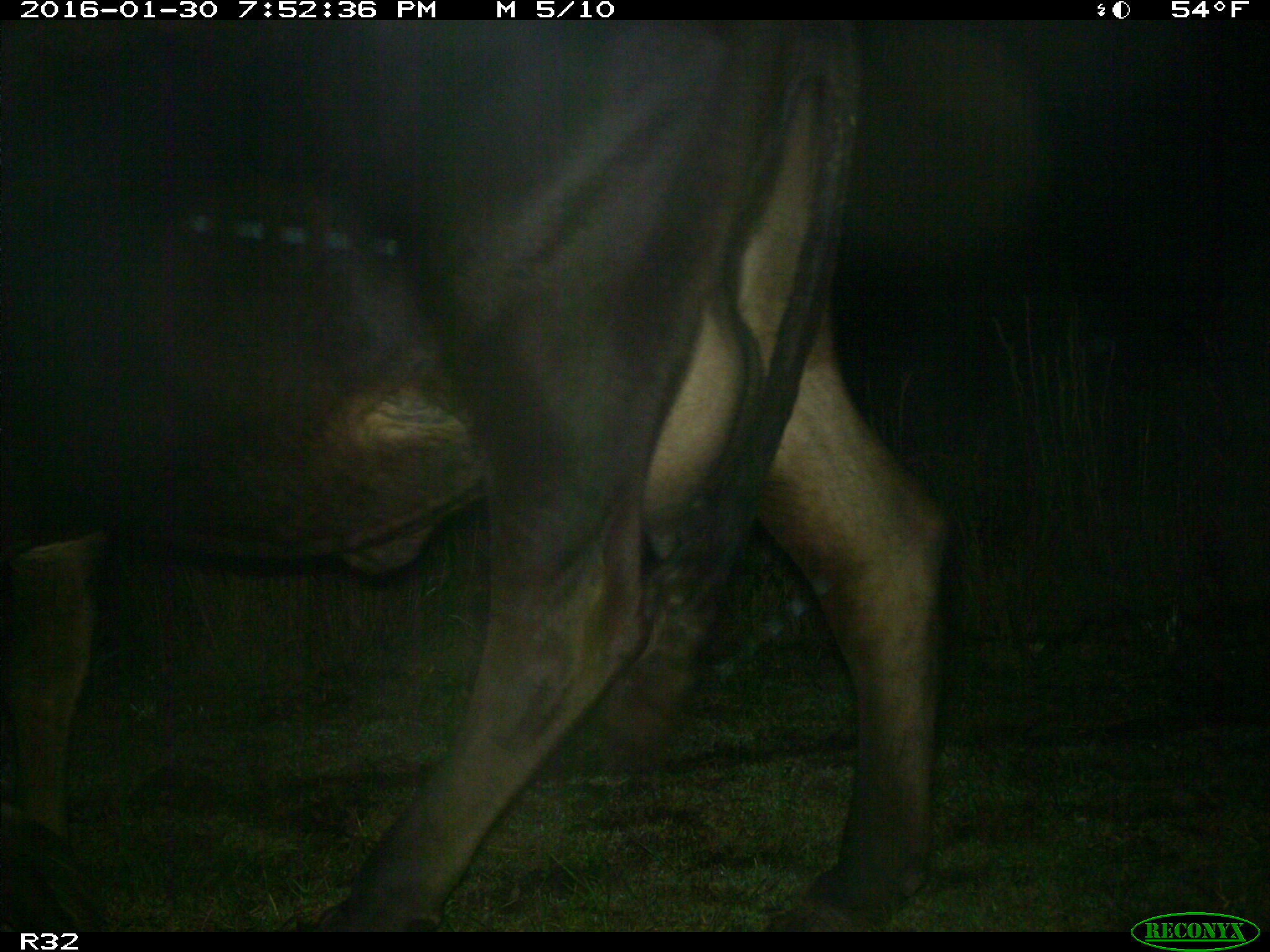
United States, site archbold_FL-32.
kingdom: Animalia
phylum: Chordata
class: Mammalia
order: Artiodactyla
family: Bovidae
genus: Bos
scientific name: Bos taurus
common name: domestic cow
Bos taurus (domestic cow).